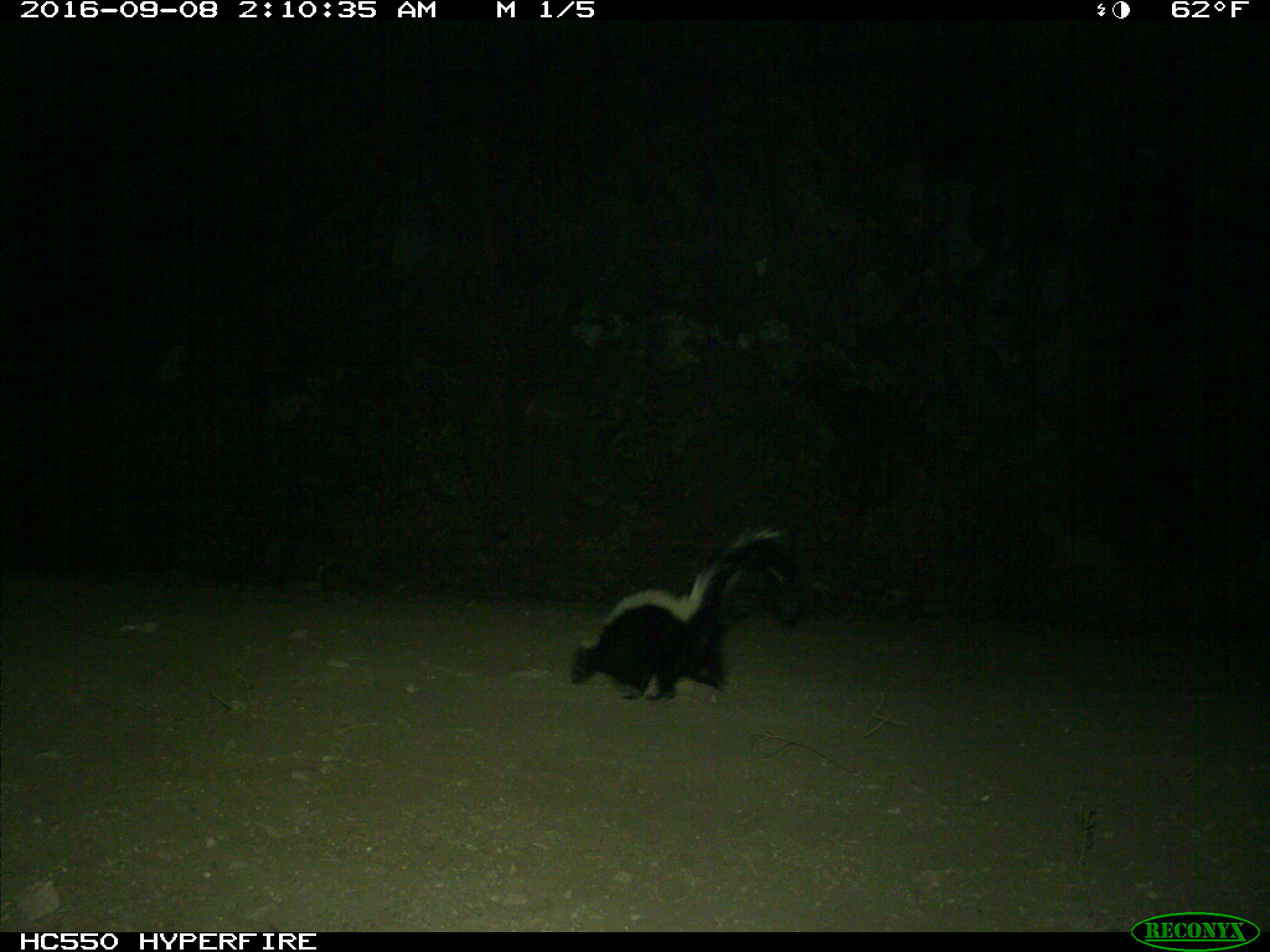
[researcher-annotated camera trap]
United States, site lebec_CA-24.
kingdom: Animalia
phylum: Chordata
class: Mammalia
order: Carnivora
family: Mephitidae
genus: Mephitis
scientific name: Mephitis mephitis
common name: striped skunk